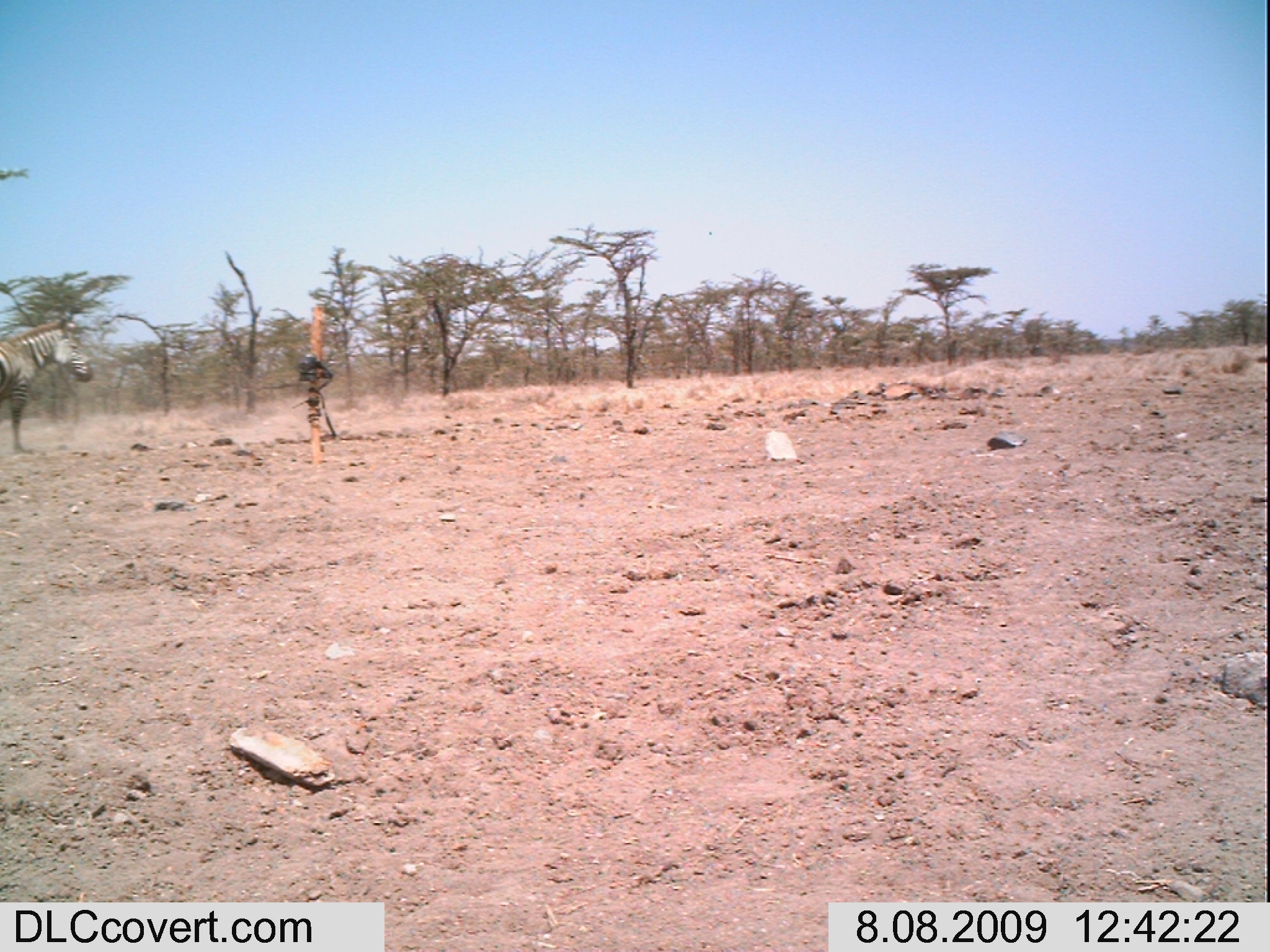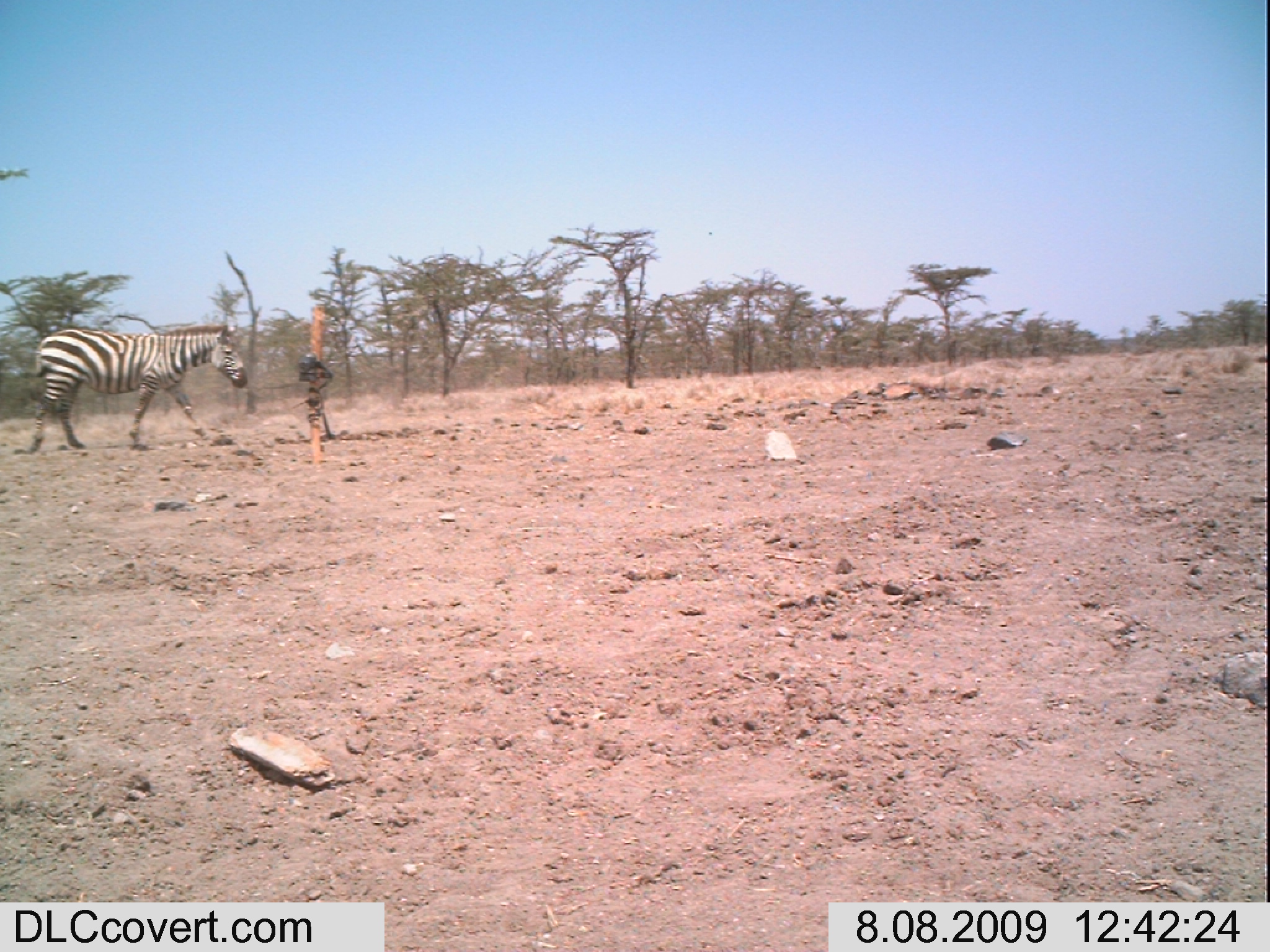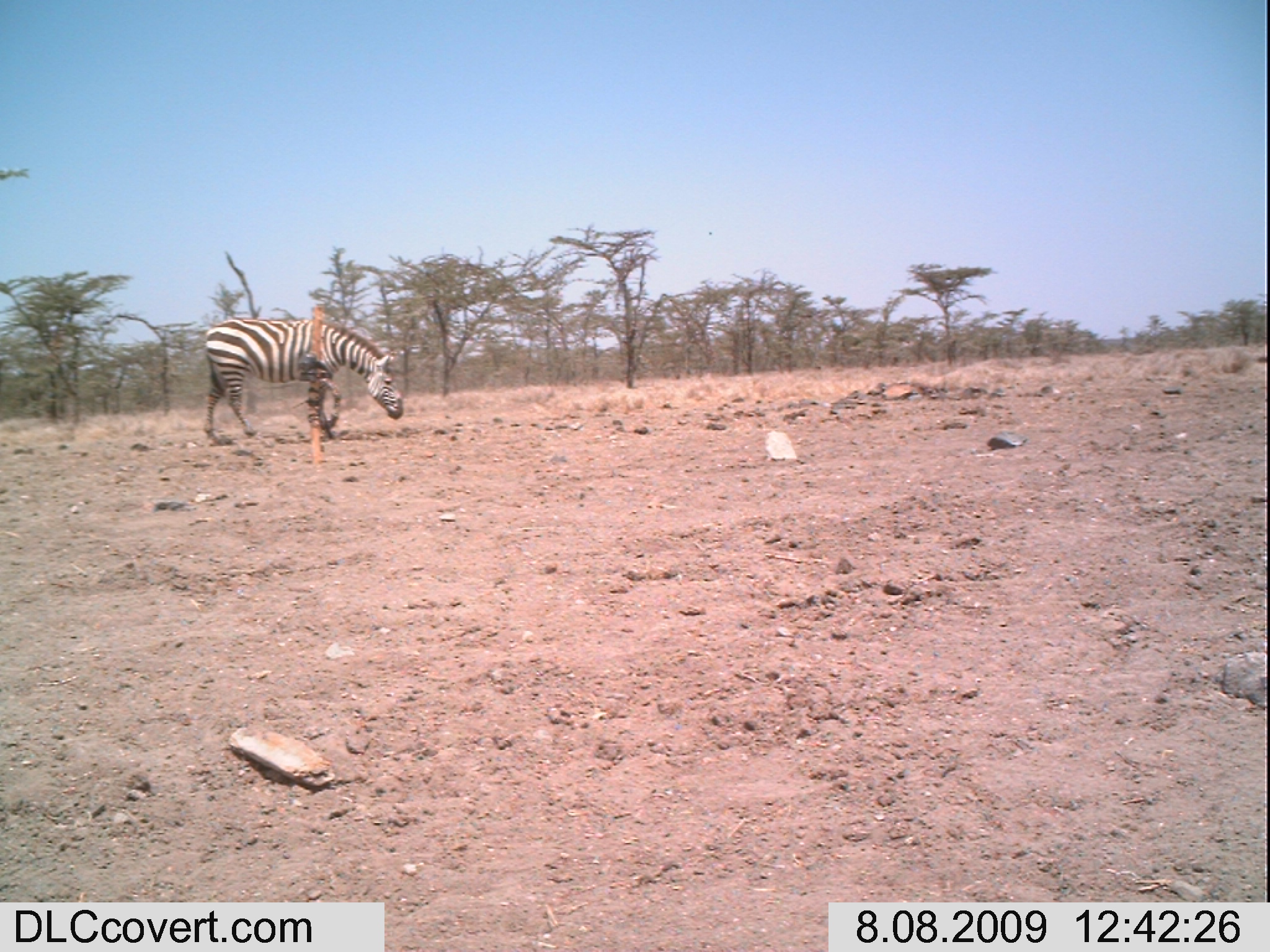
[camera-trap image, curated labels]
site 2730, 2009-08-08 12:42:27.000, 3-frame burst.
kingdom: Animalia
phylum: Chordata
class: Mammalia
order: Perissodactyla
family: Equidae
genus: Equus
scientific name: Equus quagga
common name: plains zebra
Equus quagga (plains zebra), count 1.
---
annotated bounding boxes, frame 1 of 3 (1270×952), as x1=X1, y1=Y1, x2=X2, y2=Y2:
equus quagga: x1=0, y1=318, x2=93, y2=451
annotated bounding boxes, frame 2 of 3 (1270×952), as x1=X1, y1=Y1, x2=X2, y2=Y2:
equus quagga: x1=27, y1=321, x2=248, y2=453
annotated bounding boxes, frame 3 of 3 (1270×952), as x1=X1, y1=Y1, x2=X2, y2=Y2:
equus quagga: x1=200, y1=317, x2=405, y2=446